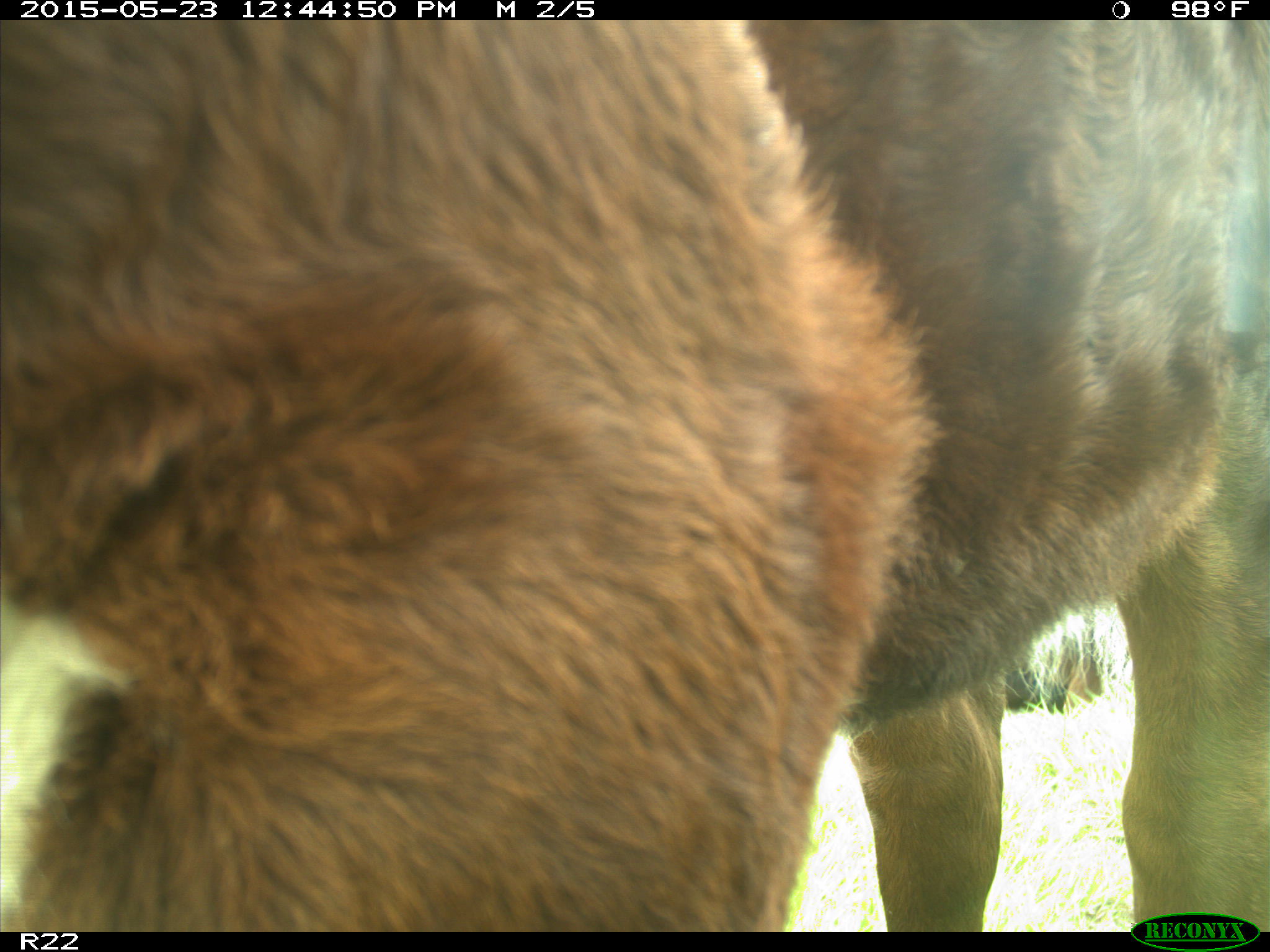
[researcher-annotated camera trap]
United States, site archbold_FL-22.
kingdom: Animalia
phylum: Chordata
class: Mammalia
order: Artiodactyla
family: Bovidae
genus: Bos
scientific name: Bos taurus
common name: domestic cow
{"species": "Bos taurus (domestic cow)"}